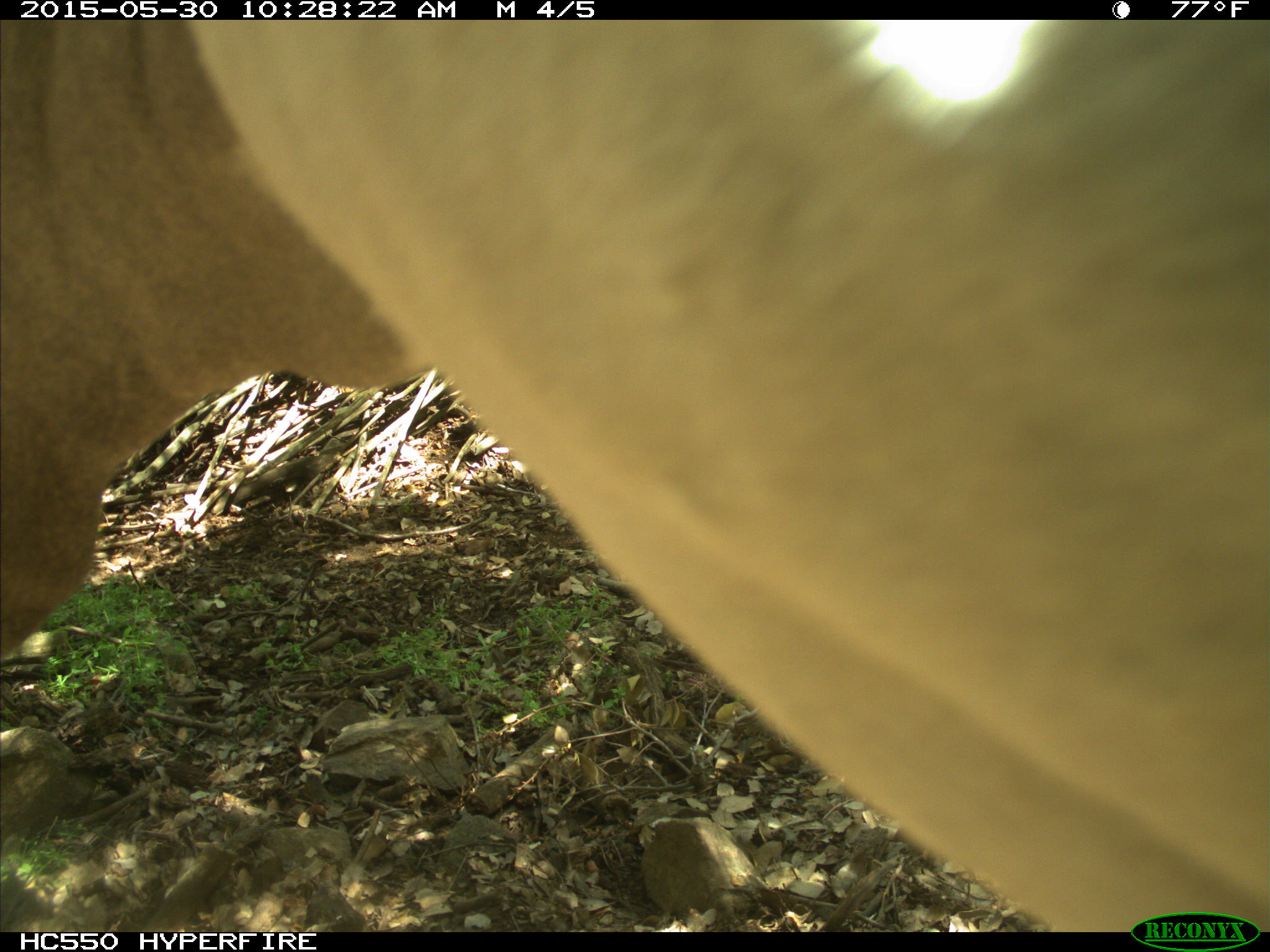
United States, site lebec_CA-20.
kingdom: Animalia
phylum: Chordata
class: Mammalia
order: Artiodactyla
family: Bovidae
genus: Bos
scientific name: Bos taurus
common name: domestic cow